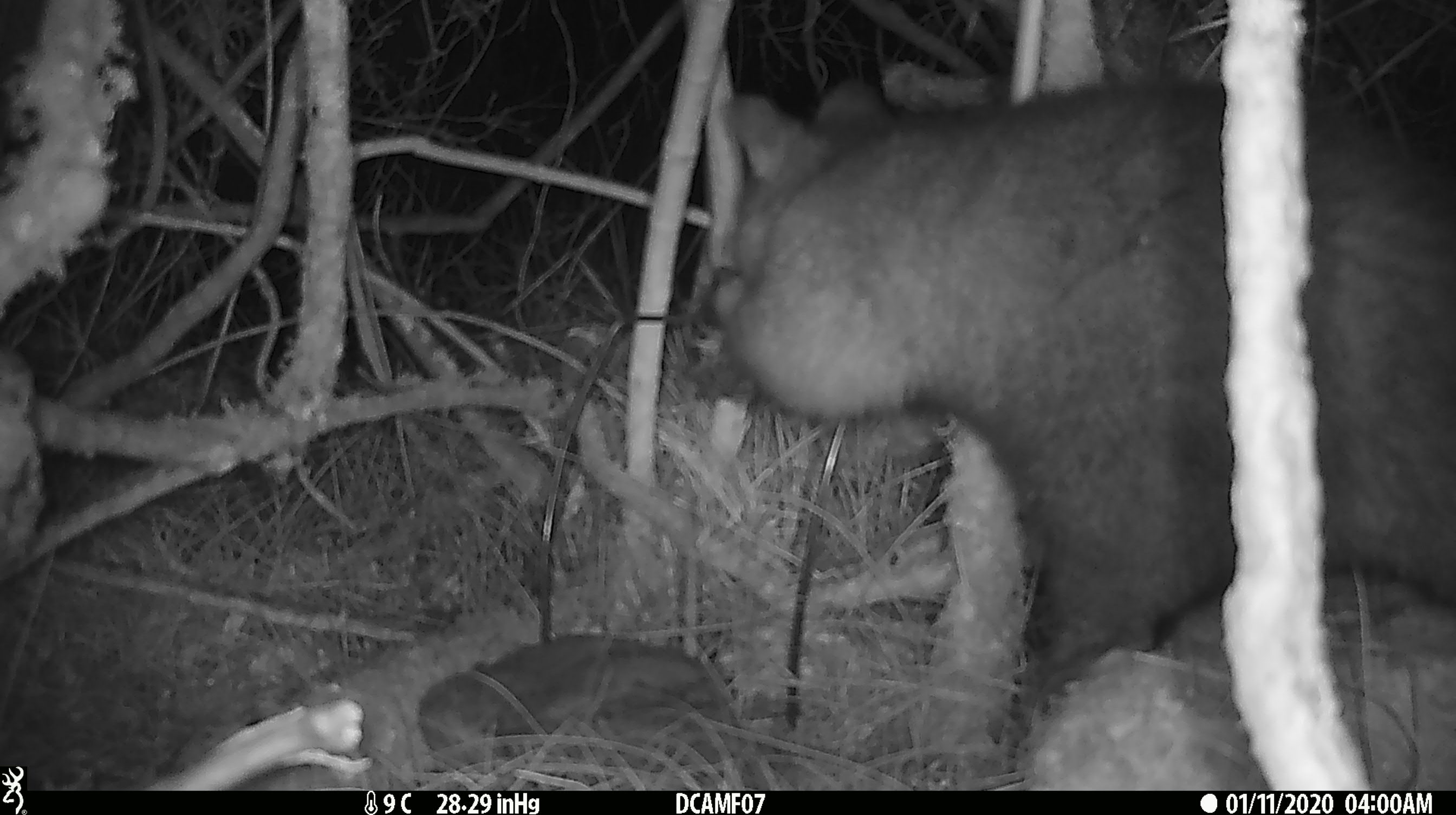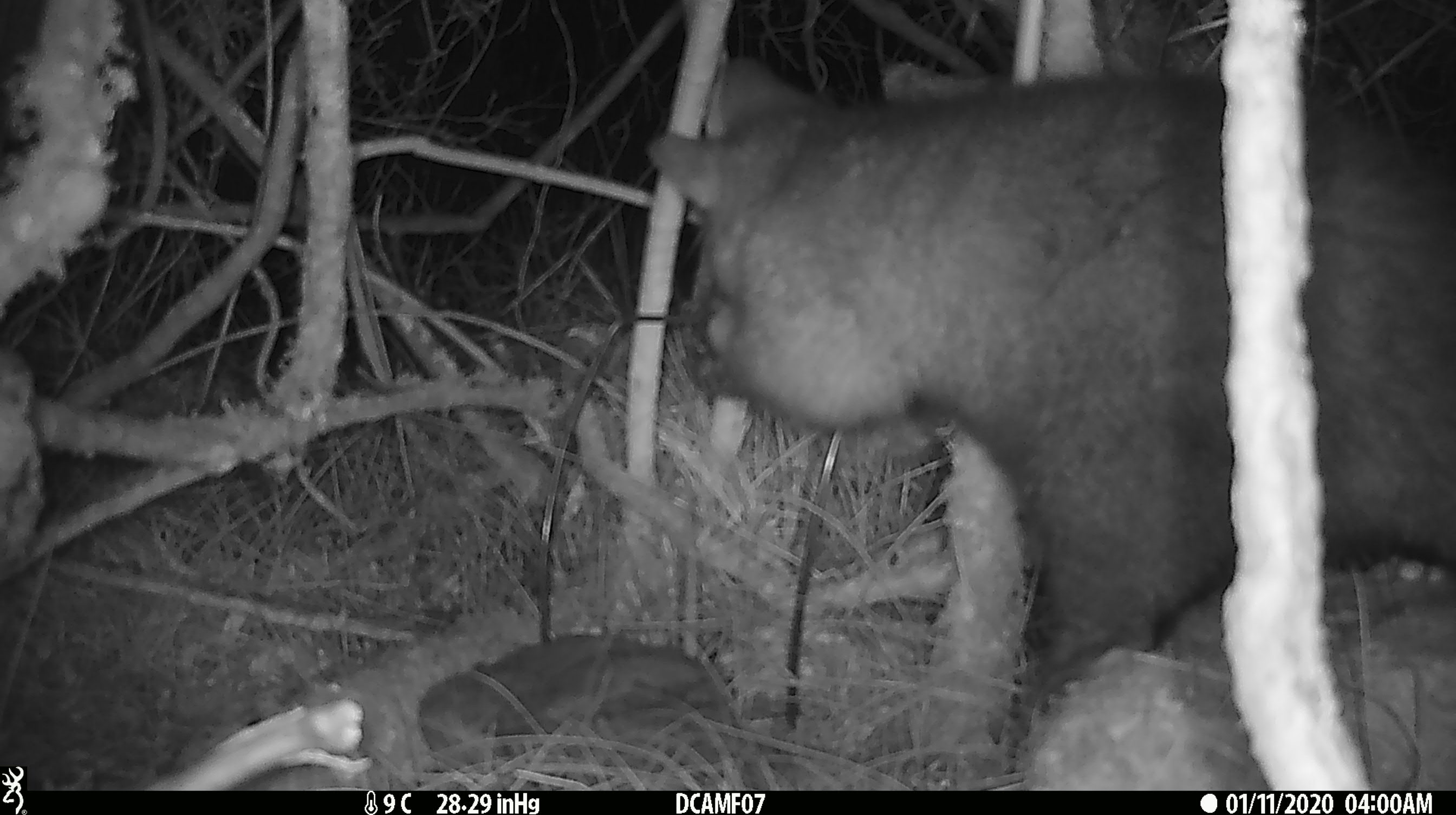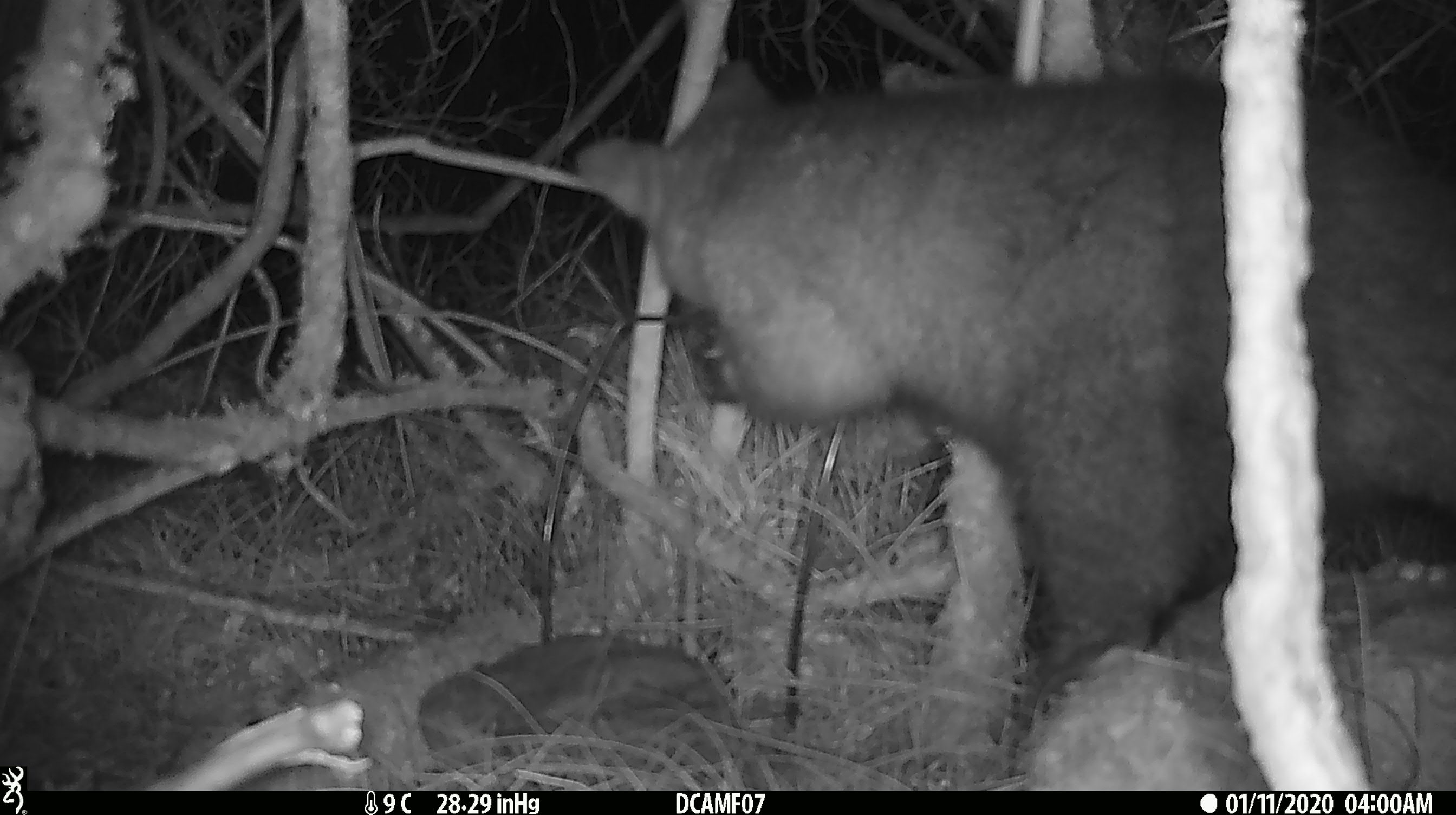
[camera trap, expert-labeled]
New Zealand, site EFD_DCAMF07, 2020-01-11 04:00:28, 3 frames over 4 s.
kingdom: Animalia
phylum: Chordata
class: Mammalia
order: Diprotodontia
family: Phalangeridae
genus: Trichosurus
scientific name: Trichosurus vulpecula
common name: common brushtail possum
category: possum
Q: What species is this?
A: Possum (common brushtail possum) (Trichosurus vulpecula).